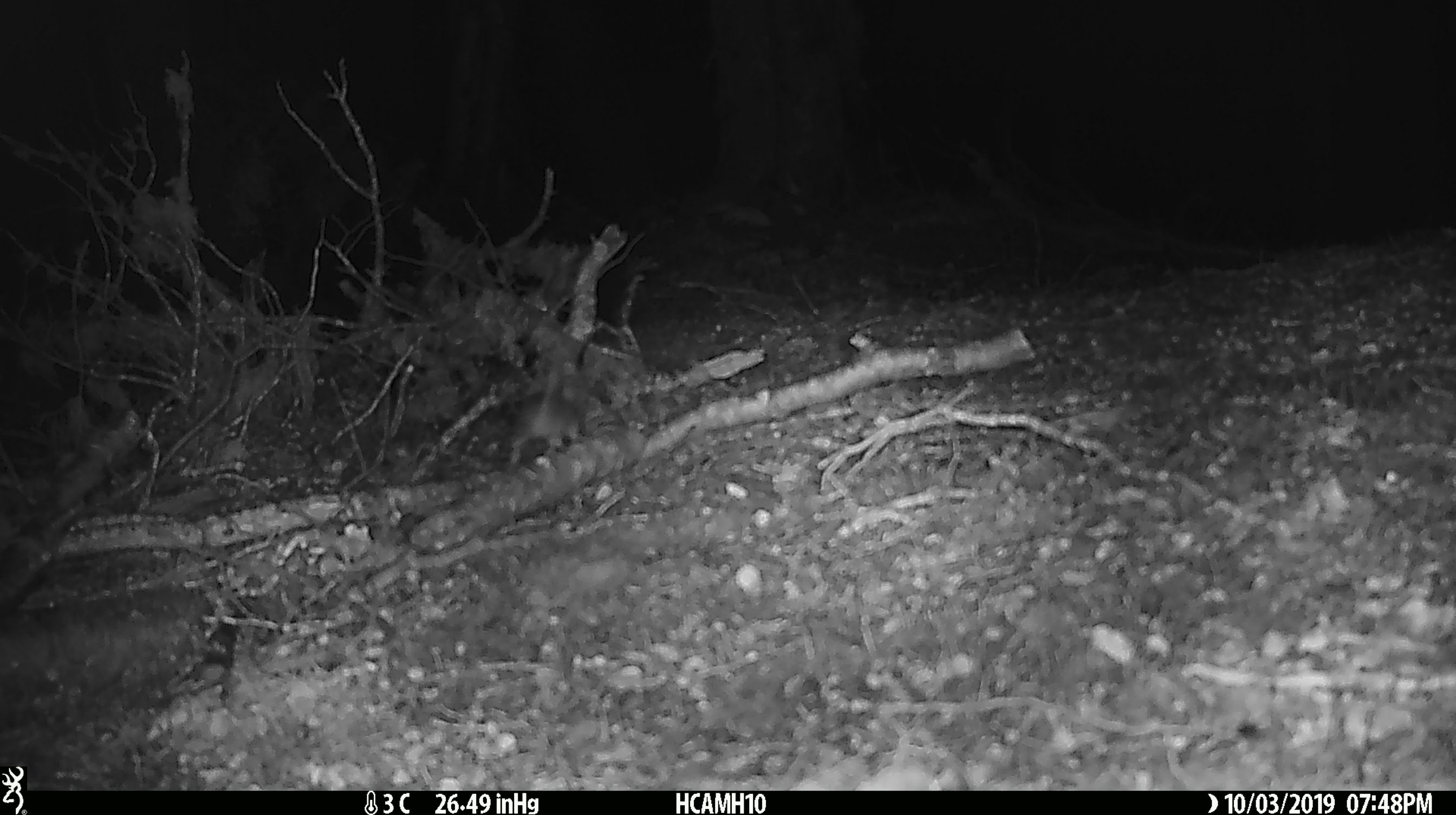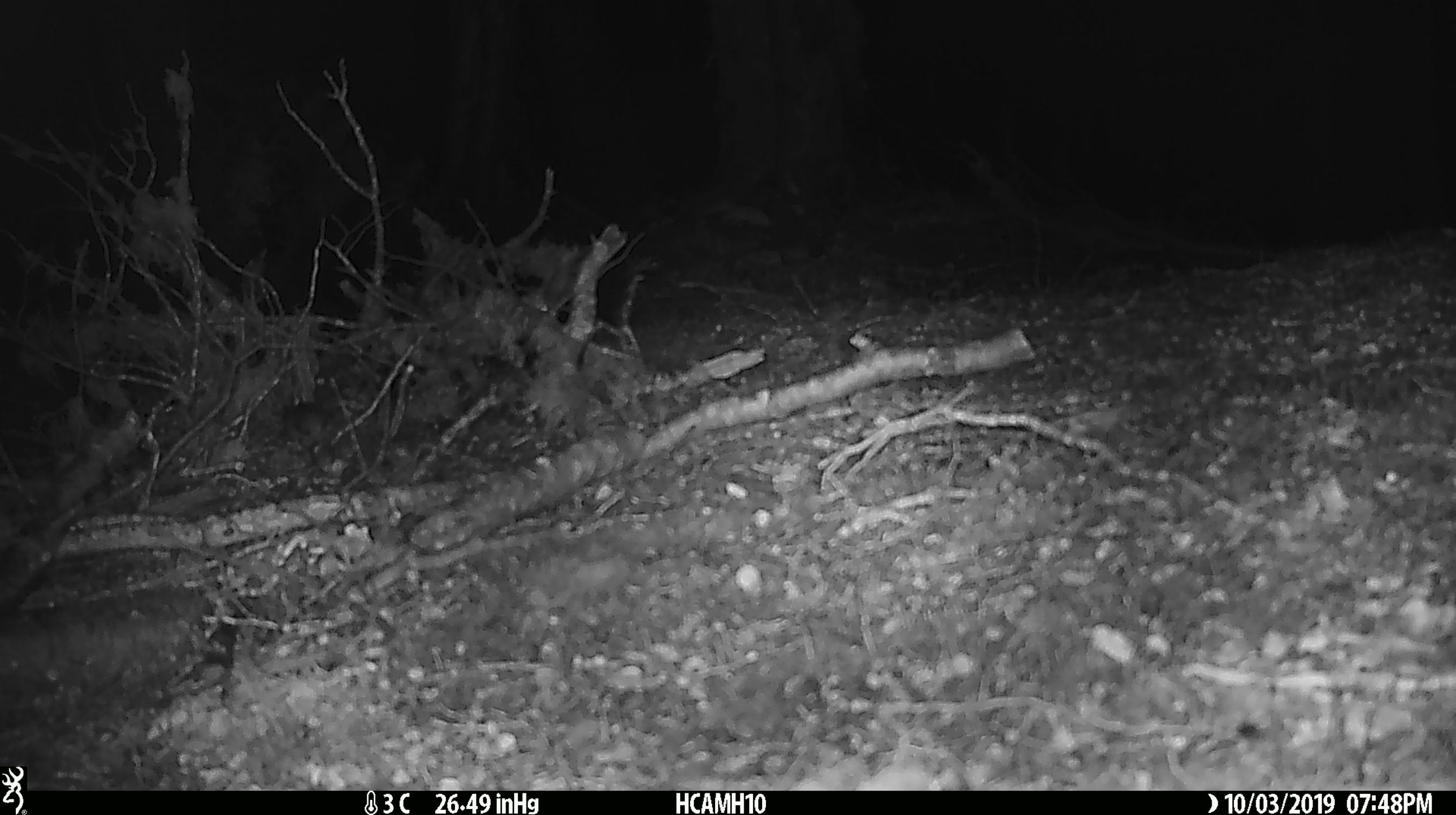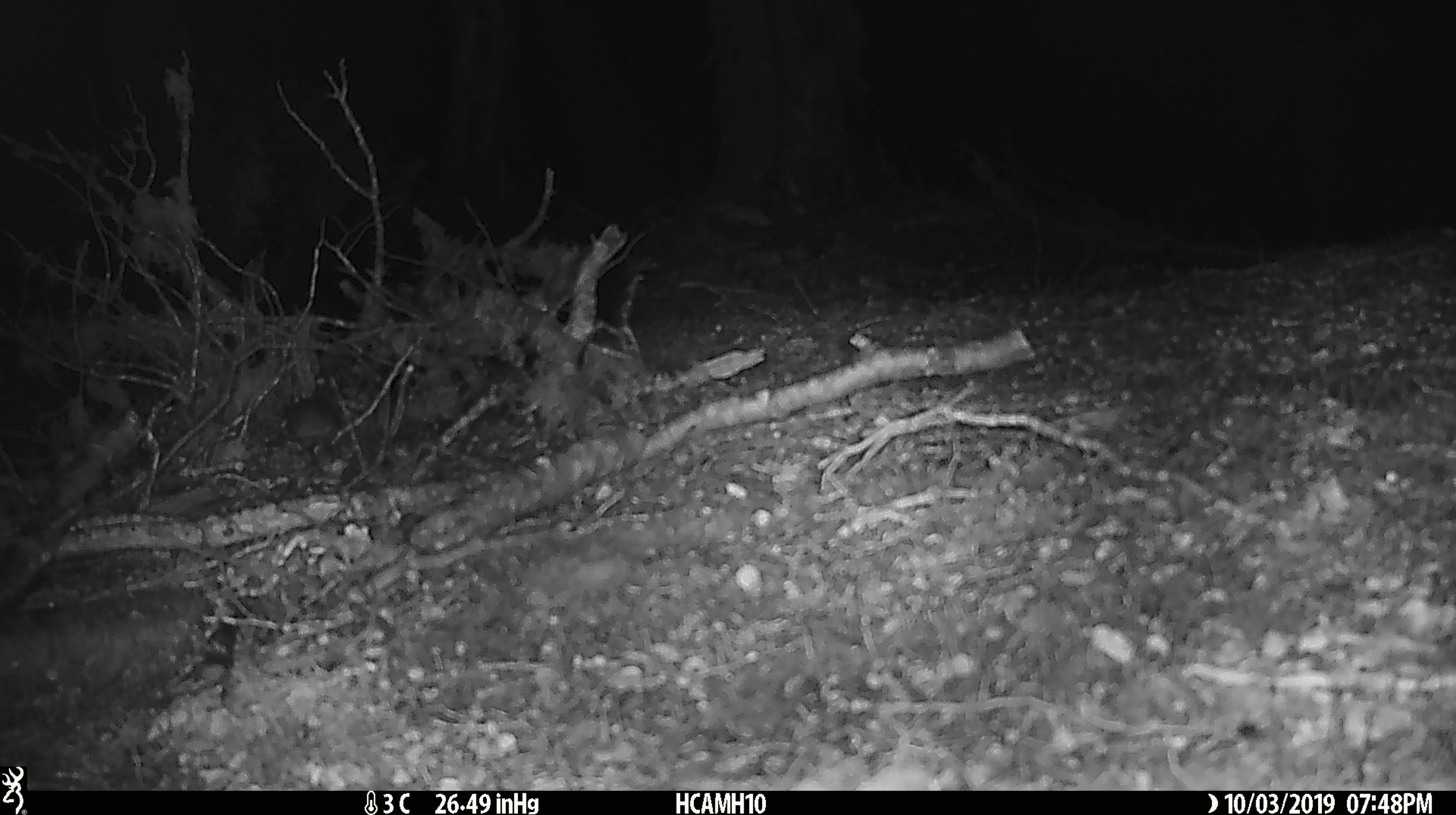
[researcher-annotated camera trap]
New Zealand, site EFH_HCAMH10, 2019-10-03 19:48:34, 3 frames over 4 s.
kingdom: Animalia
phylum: Chordata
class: Mammalia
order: Rodentia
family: Muridae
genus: Mus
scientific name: Mus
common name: mouse